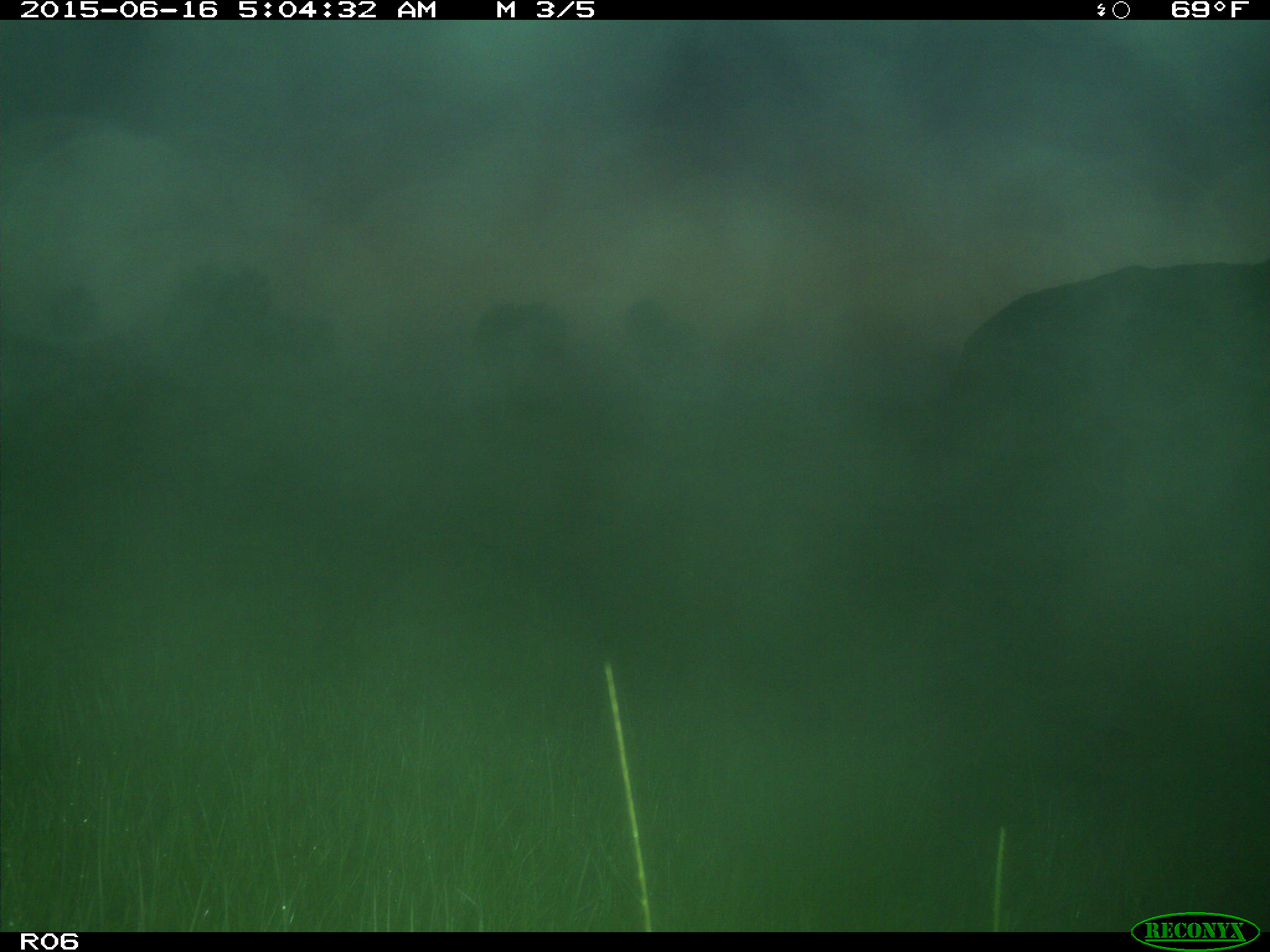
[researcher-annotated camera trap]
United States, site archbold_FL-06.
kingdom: Animalia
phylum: Chordata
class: Mammalia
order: Artiodactyla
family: Bovidae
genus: Bos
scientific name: Bos taurus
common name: domestic cow